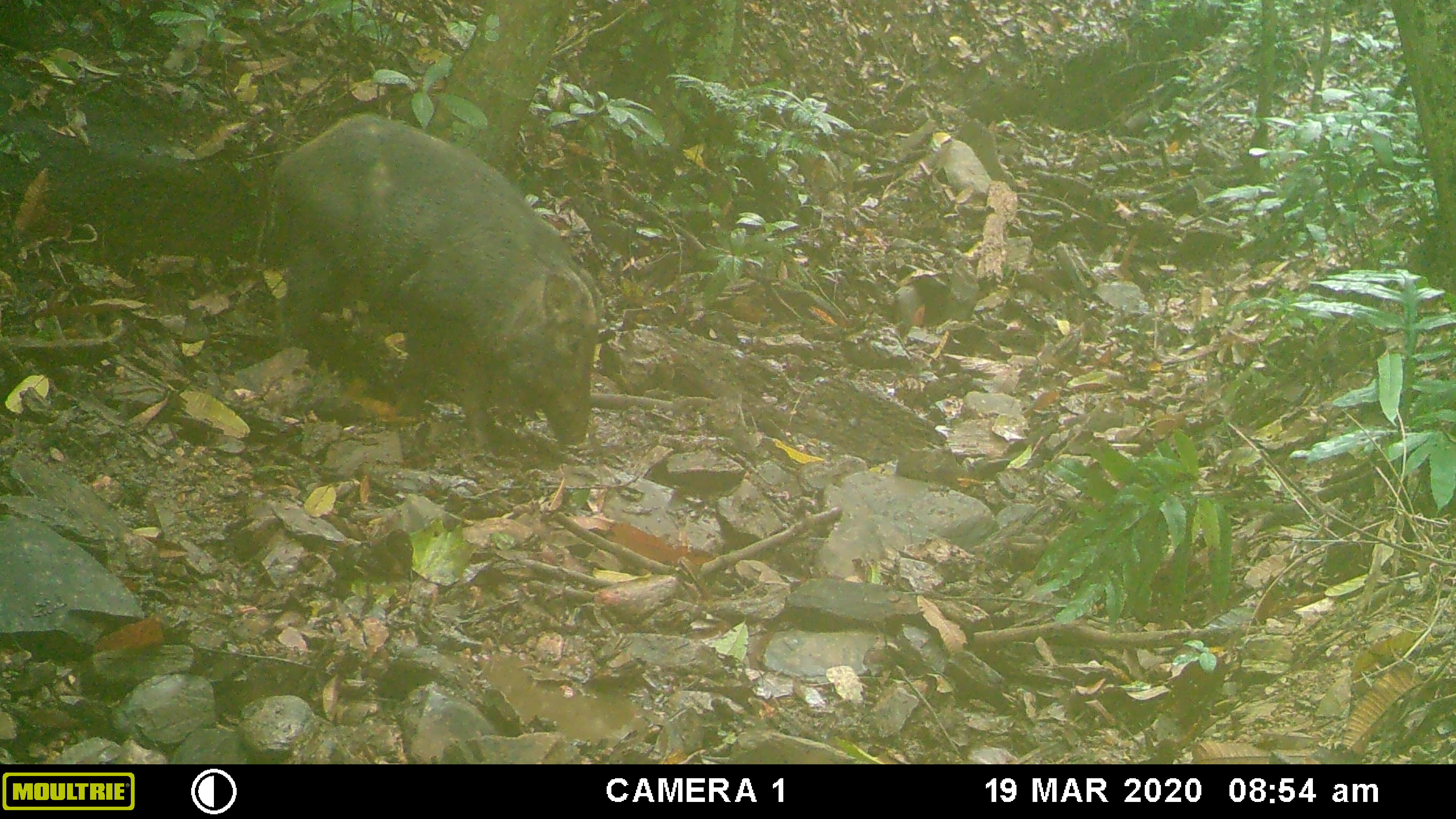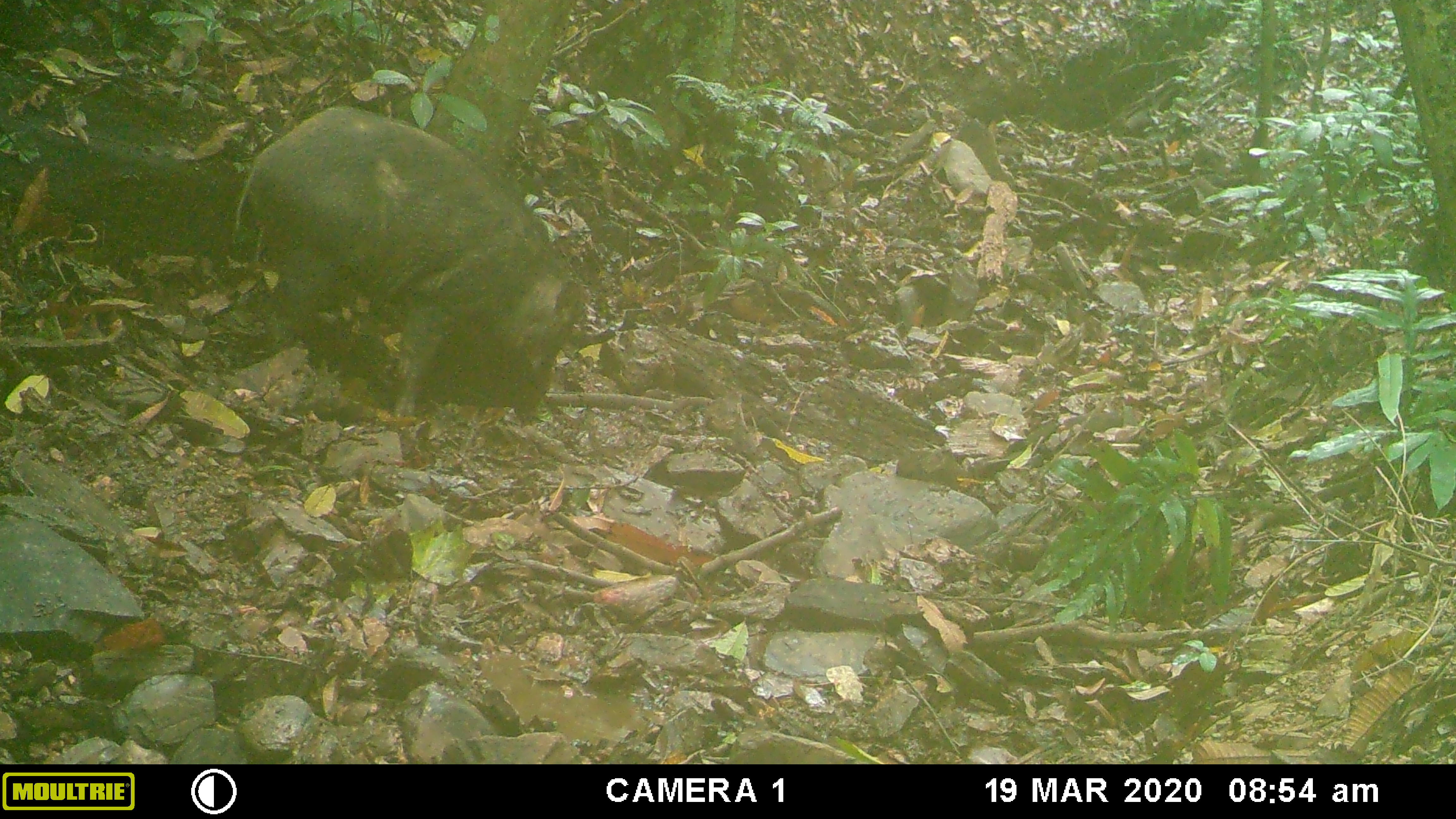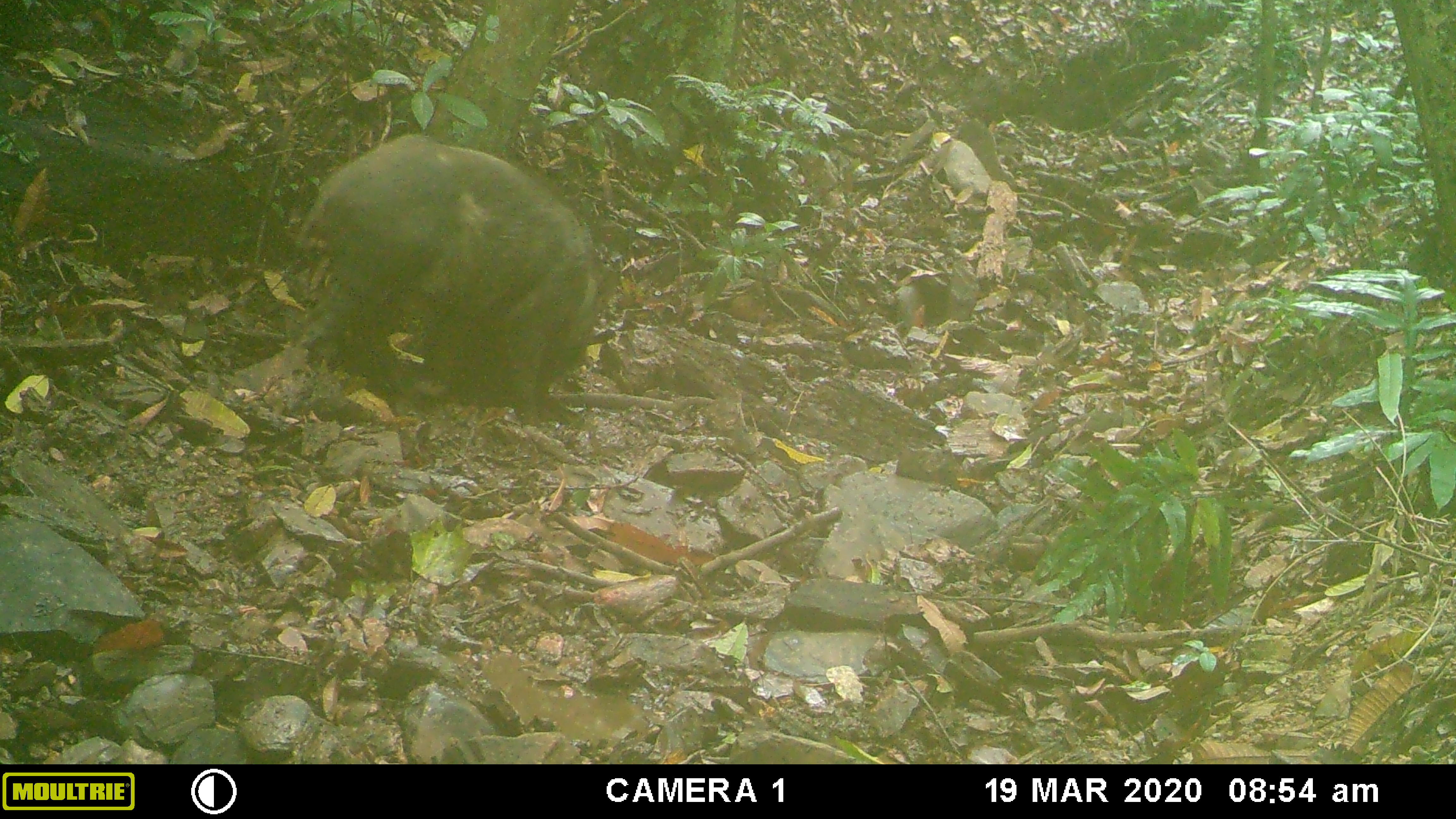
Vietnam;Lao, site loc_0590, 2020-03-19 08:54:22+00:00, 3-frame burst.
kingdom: Animalia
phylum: Chordata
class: Mammalia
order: Artiodactyla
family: Suidae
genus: Sus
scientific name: Sus scrofa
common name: eurasian wild pig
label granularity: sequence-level